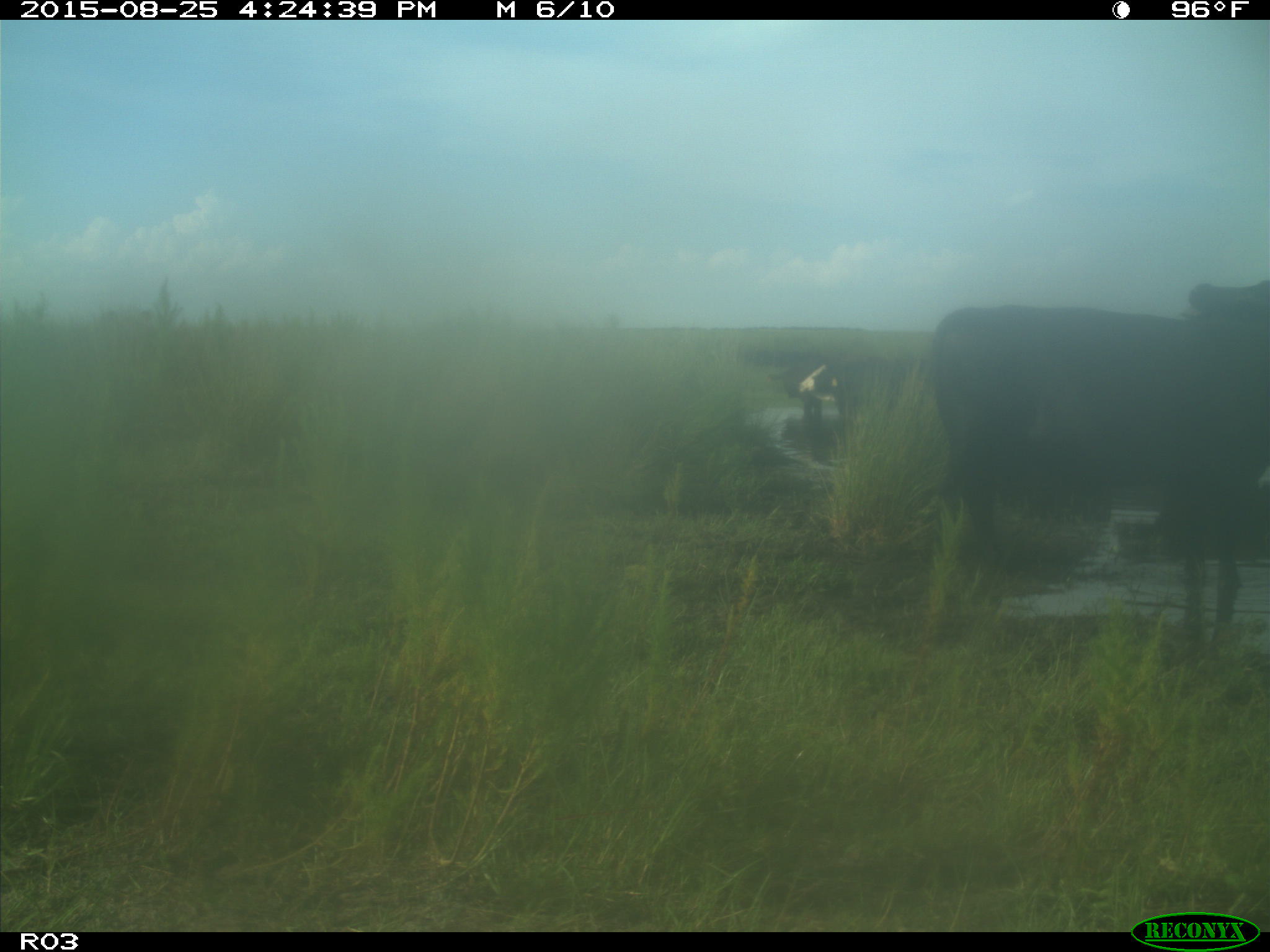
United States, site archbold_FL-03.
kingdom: Animalia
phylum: Chordata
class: Mammalia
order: Artiodactyla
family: Bovidae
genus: Bos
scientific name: Bos taurus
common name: domestic cow